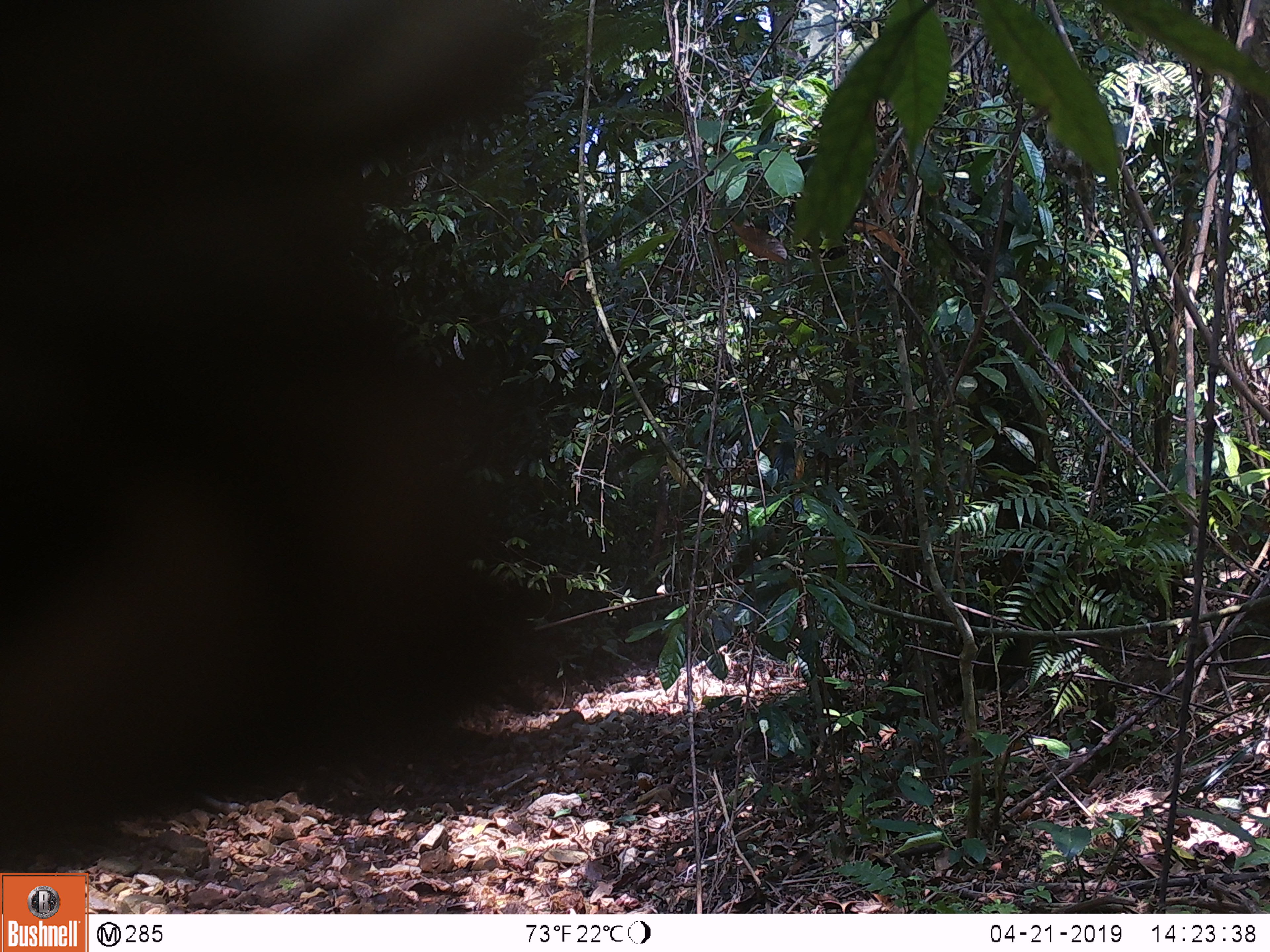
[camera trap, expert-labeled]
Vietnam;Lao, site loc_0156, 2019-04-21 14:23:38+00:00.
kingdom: Animalia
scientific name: Animalia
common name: animal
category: unidentified animal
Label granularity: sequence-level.